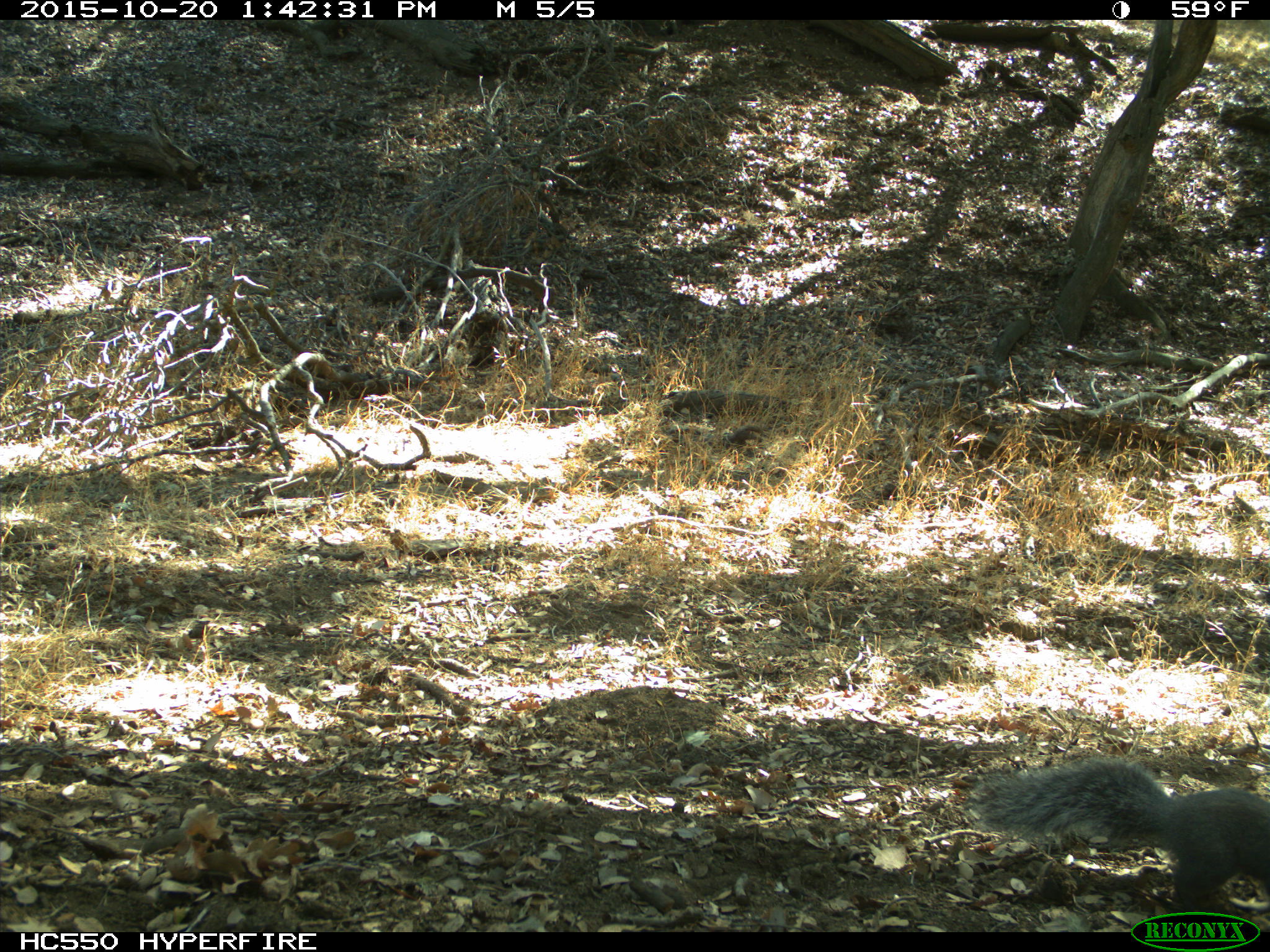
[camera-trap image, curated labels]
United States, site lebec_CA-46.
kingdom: Animalia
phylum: Chordata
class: Mammalia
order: Rodentia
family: Sciuridae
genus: Sciurus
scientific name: Sciurus carolinensis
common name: eastern gray squirrel